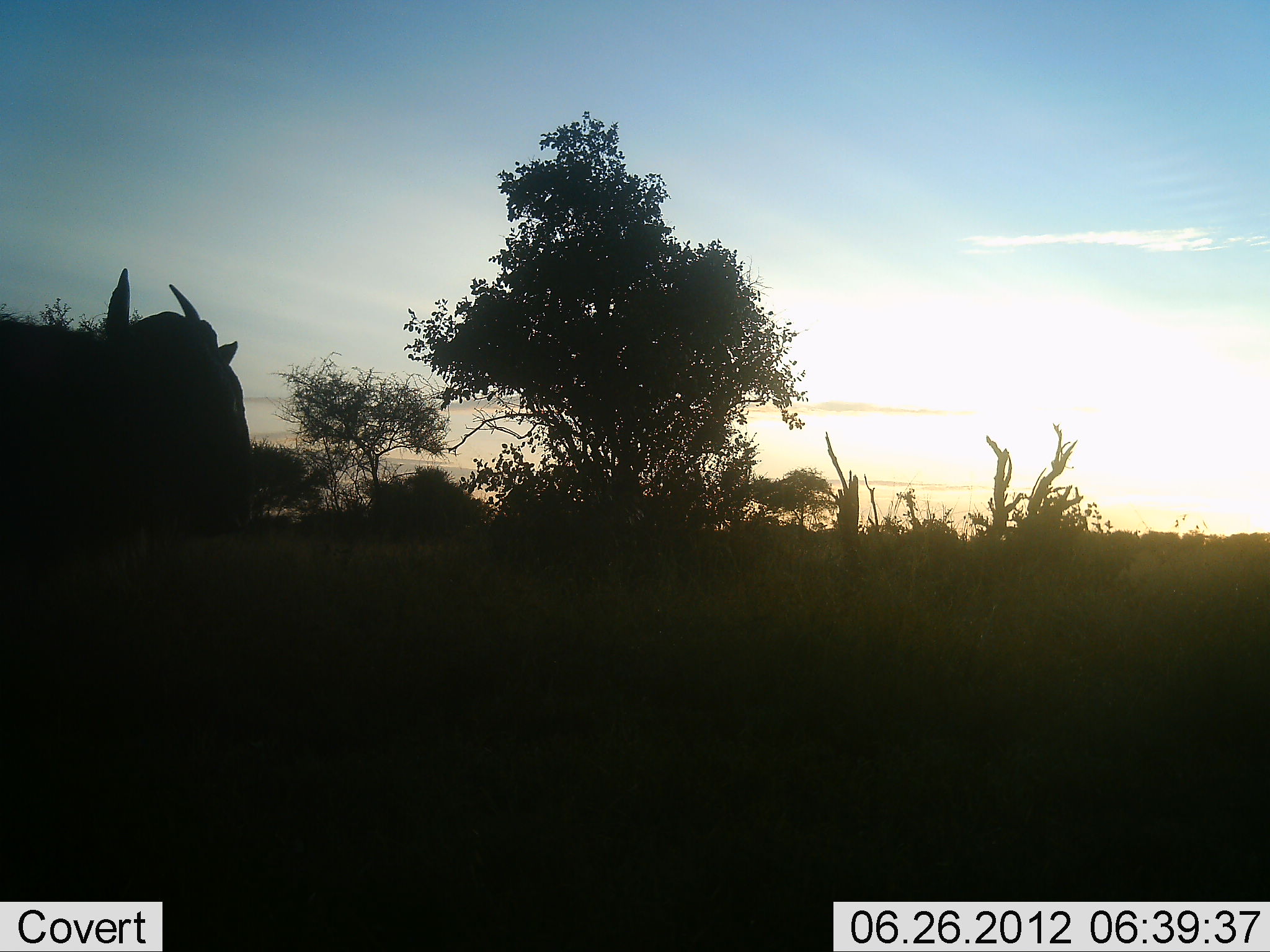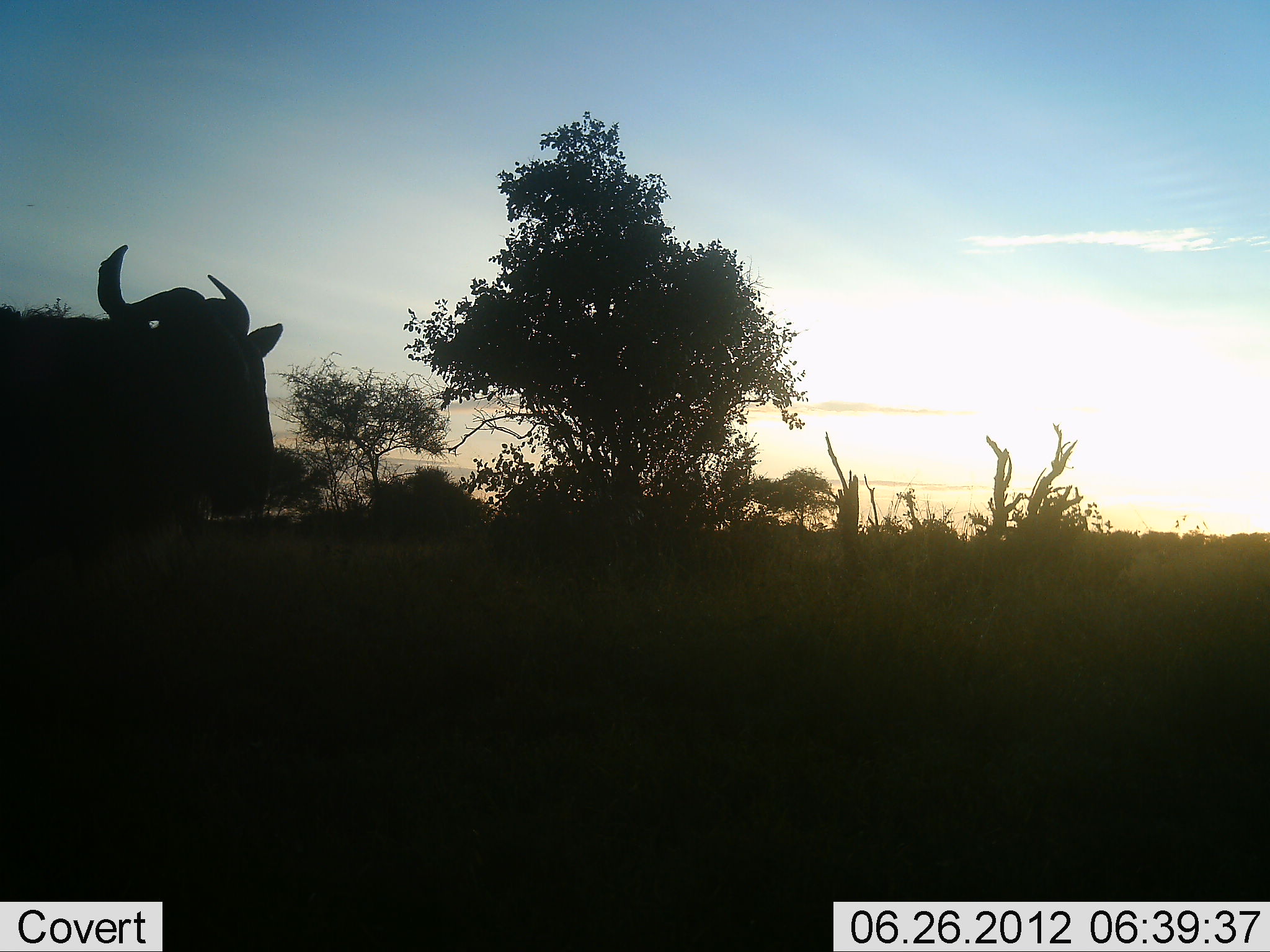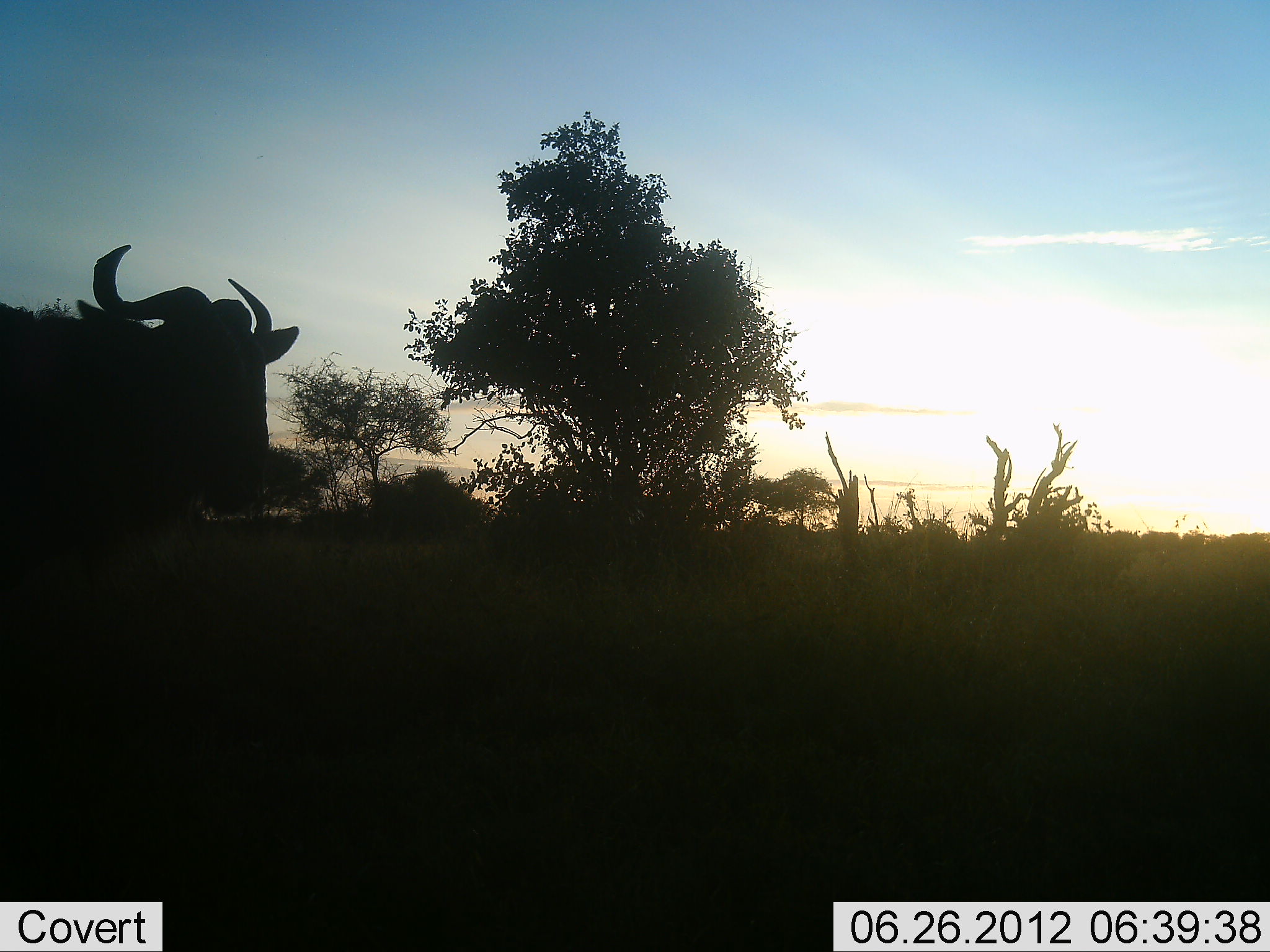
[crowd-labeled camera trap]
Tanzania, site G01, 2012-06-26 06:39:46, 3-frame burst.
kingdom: Animalia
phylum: Chordata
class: Mammalia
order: Artiodactyla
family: Bovidae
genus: Connochaetes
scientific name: Connochaetes taurinus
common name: blue wildebeest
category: wildebeest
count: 1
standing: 100%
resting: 0%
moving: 0%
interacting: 0%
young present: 0%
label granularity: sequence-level